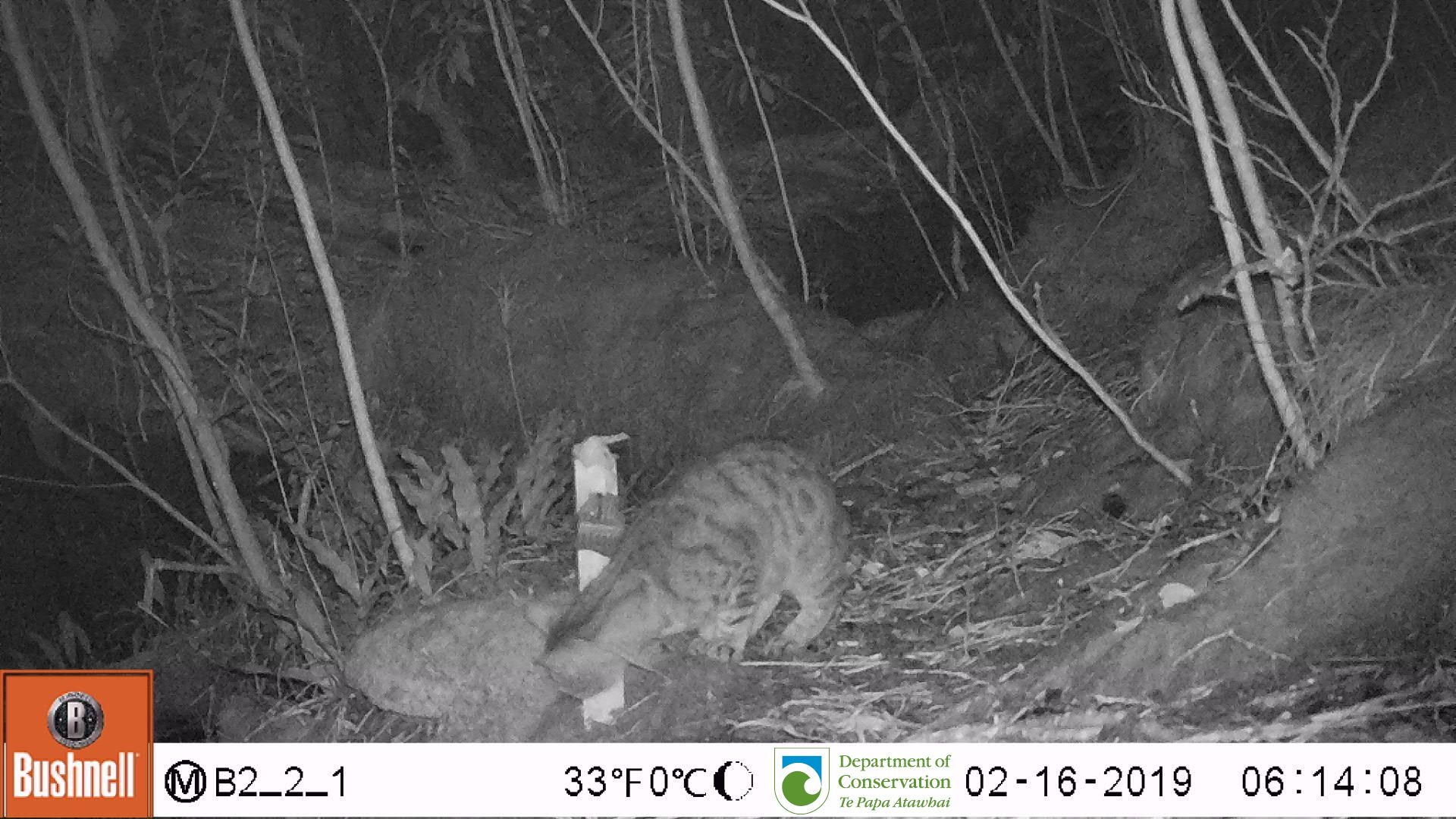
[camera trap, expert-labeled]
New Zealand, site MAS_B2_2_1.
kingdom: Animalia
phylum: Chordata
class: Mammalia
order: Carnivora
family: Felidae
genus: Felis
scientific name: Felis catus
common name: domestic cat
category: cat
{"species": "cat (domestic cat) (Felis catus)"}